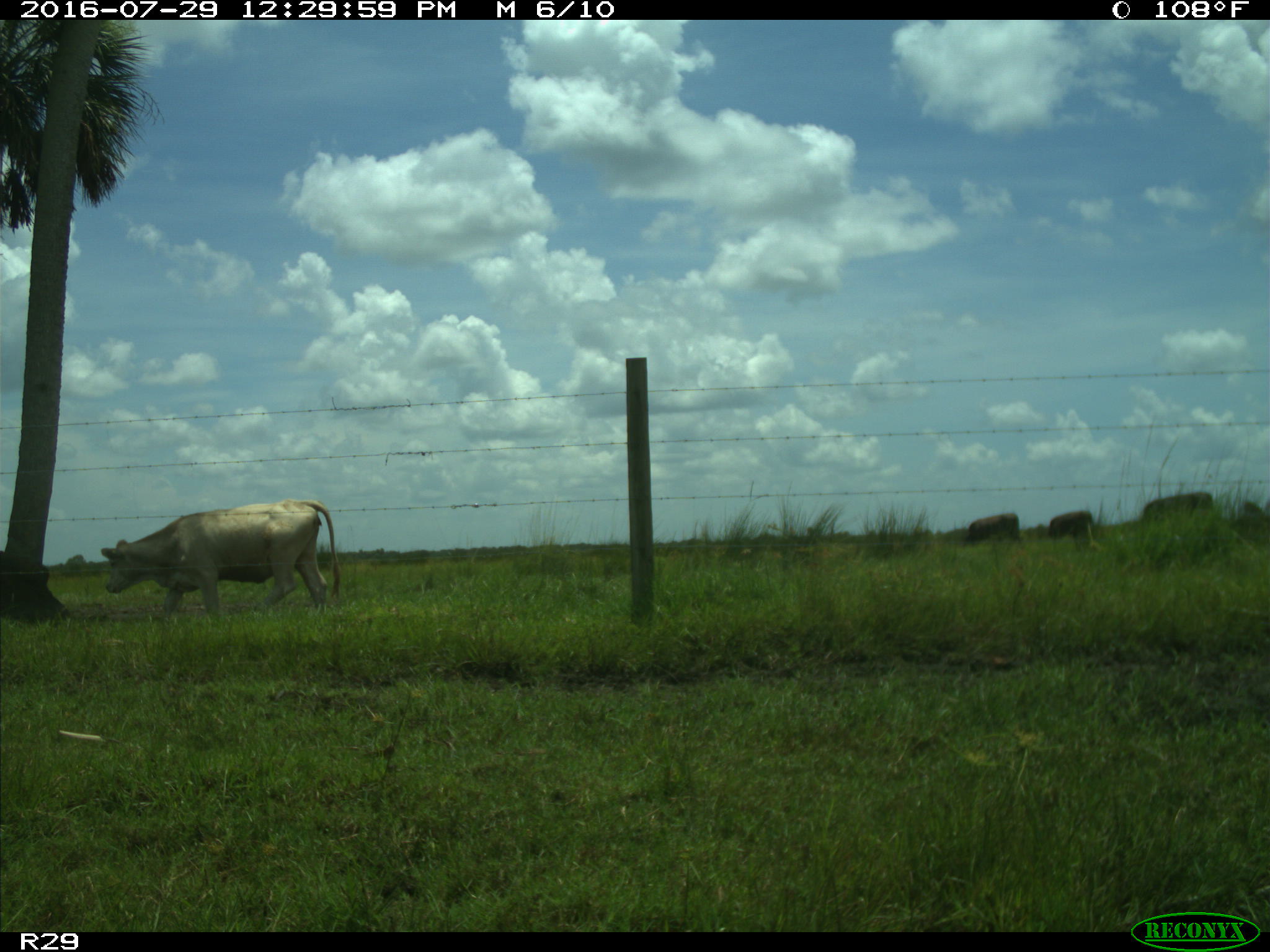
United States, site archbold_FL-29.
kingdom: Animalia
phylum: Chordata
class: Mammalia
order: Artiodactyla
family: Bovidae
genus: Bos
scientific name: Bos taurus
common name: domestic cow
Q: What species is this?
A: Bos taurus (domestic cow).